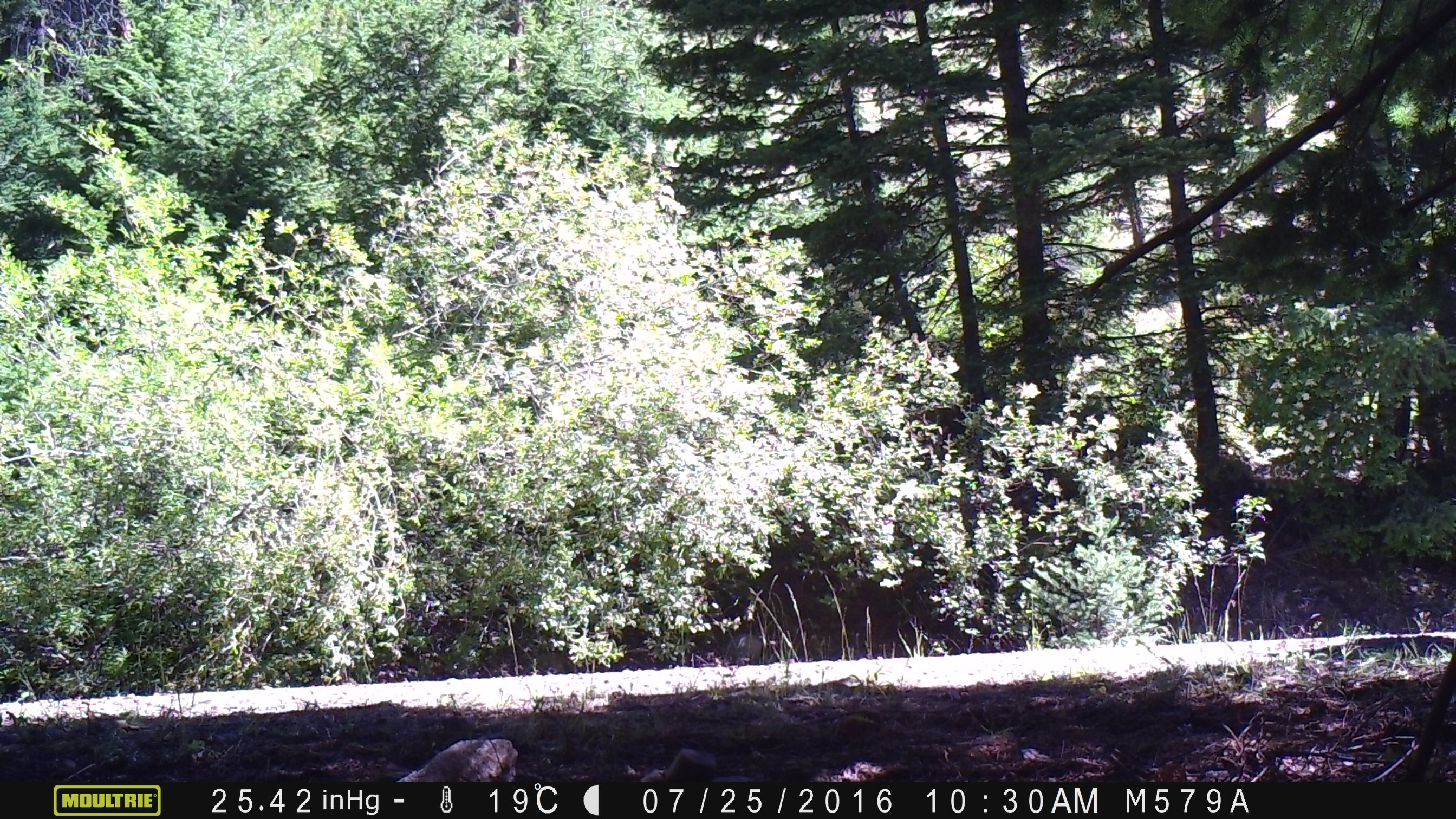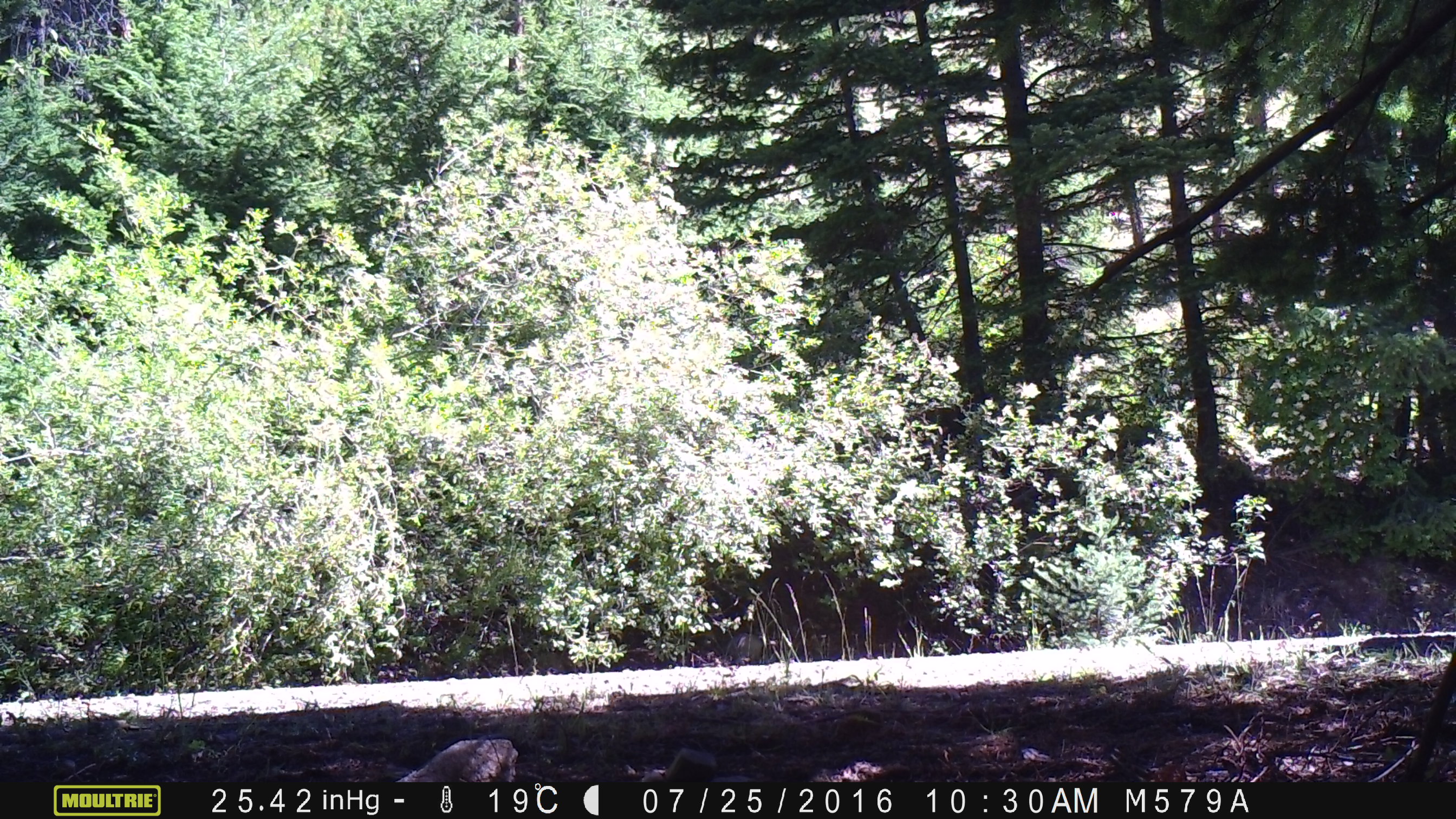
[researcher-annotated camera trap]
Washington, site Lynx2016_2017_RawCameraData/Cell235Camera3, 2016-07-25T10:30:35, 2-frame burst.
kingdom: Animalia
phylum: Chordata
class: Mammalia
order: Artiodactyla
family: Bovidae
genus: Bos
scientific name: Bos taurus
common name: domestic cattle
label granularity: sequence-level